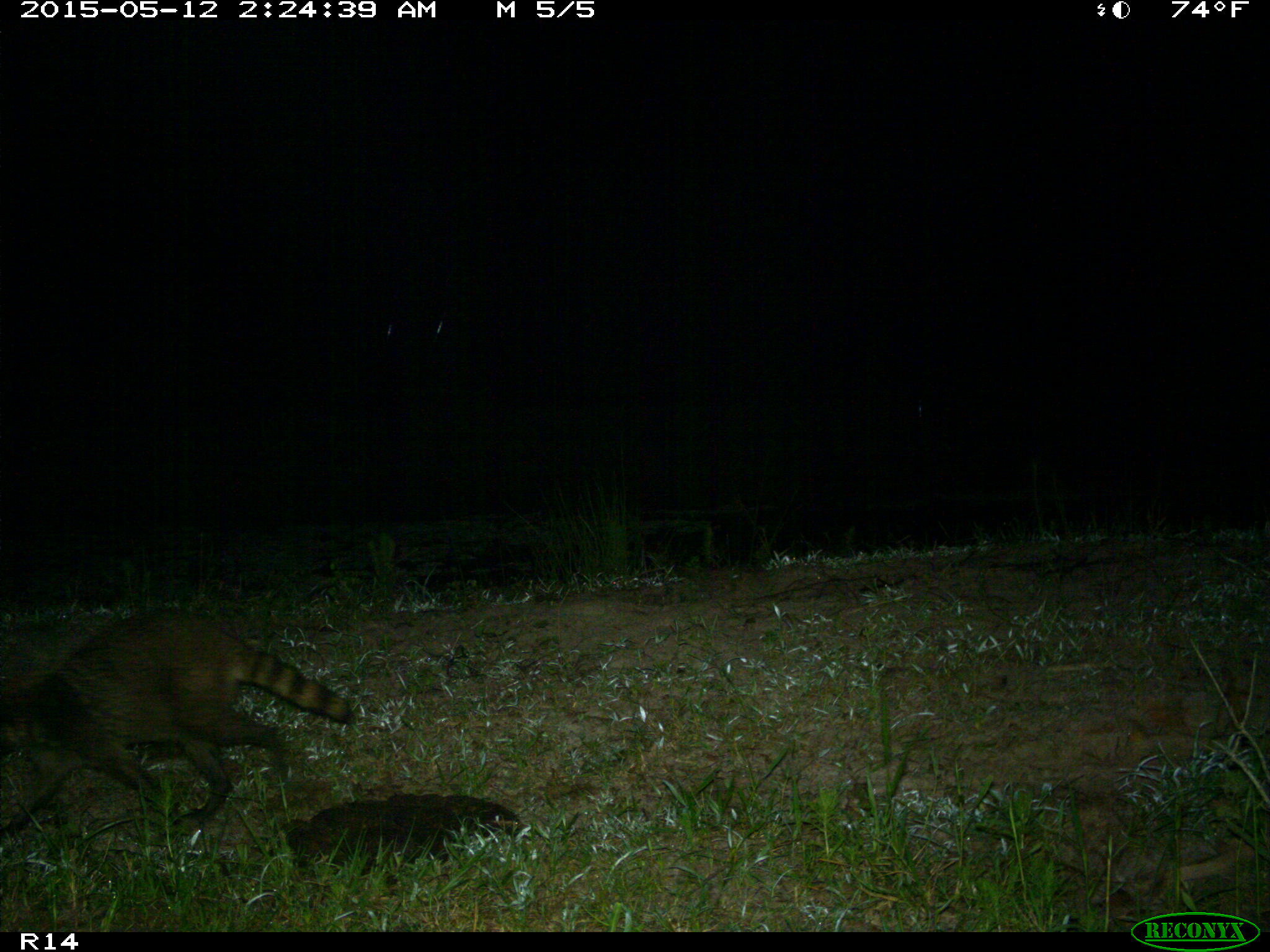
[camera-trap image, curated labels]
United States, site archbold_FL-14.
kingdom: Animalia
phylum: Chordata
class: Mammalia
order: Carnivora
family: Procyonidae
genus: Procyon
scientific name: Procyon lotor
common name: common raccoon